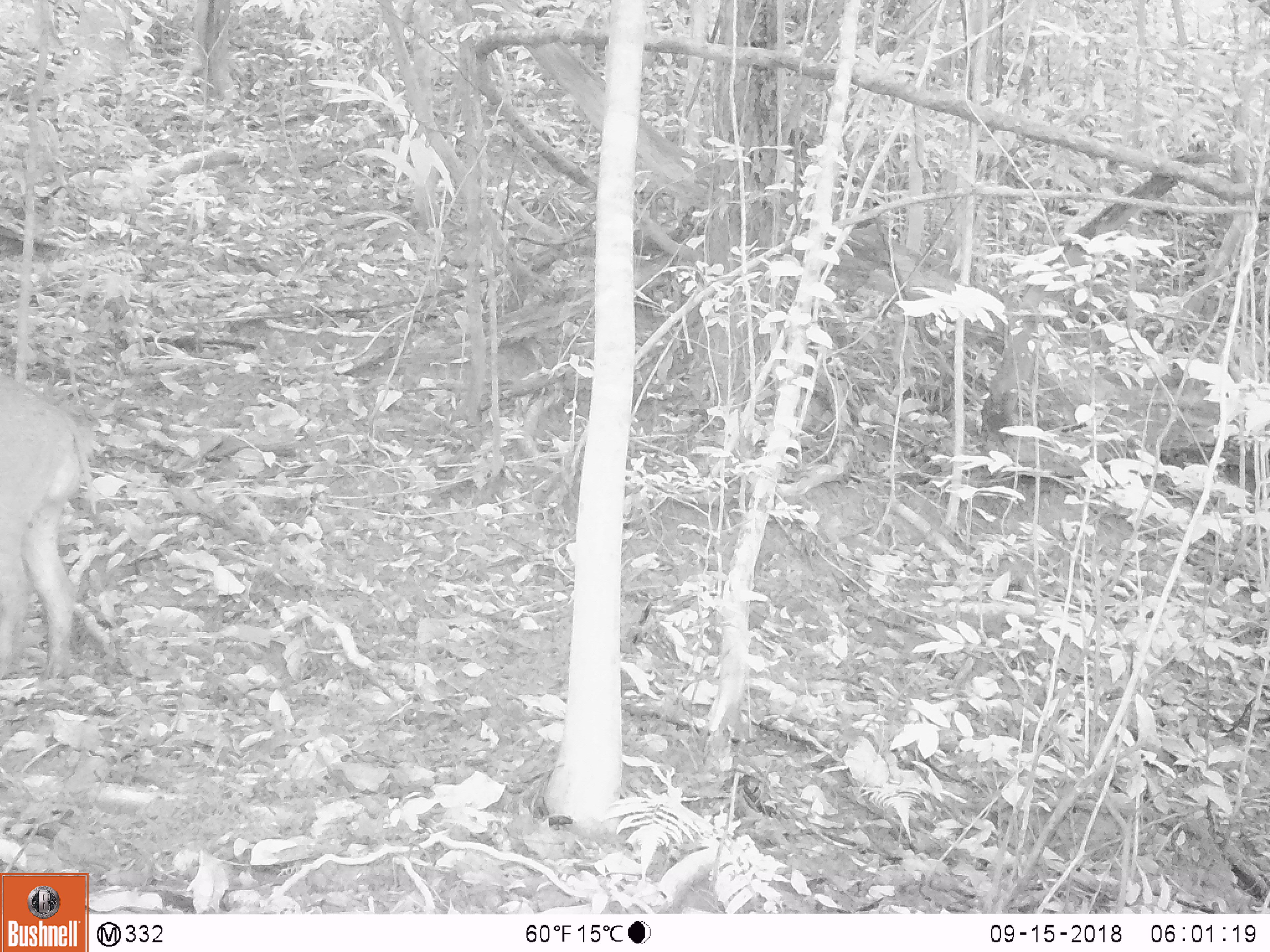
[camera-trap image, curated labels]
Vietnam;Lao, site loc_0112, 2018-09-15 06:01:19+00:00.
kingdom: Animalia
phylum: Chordata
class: Mammalia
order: Artiodactyla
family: Suidae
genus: Sus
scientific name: Sus scrofa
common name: eurasian wild pig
Eurasian wild pig (Sus scrofa). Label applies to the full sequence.